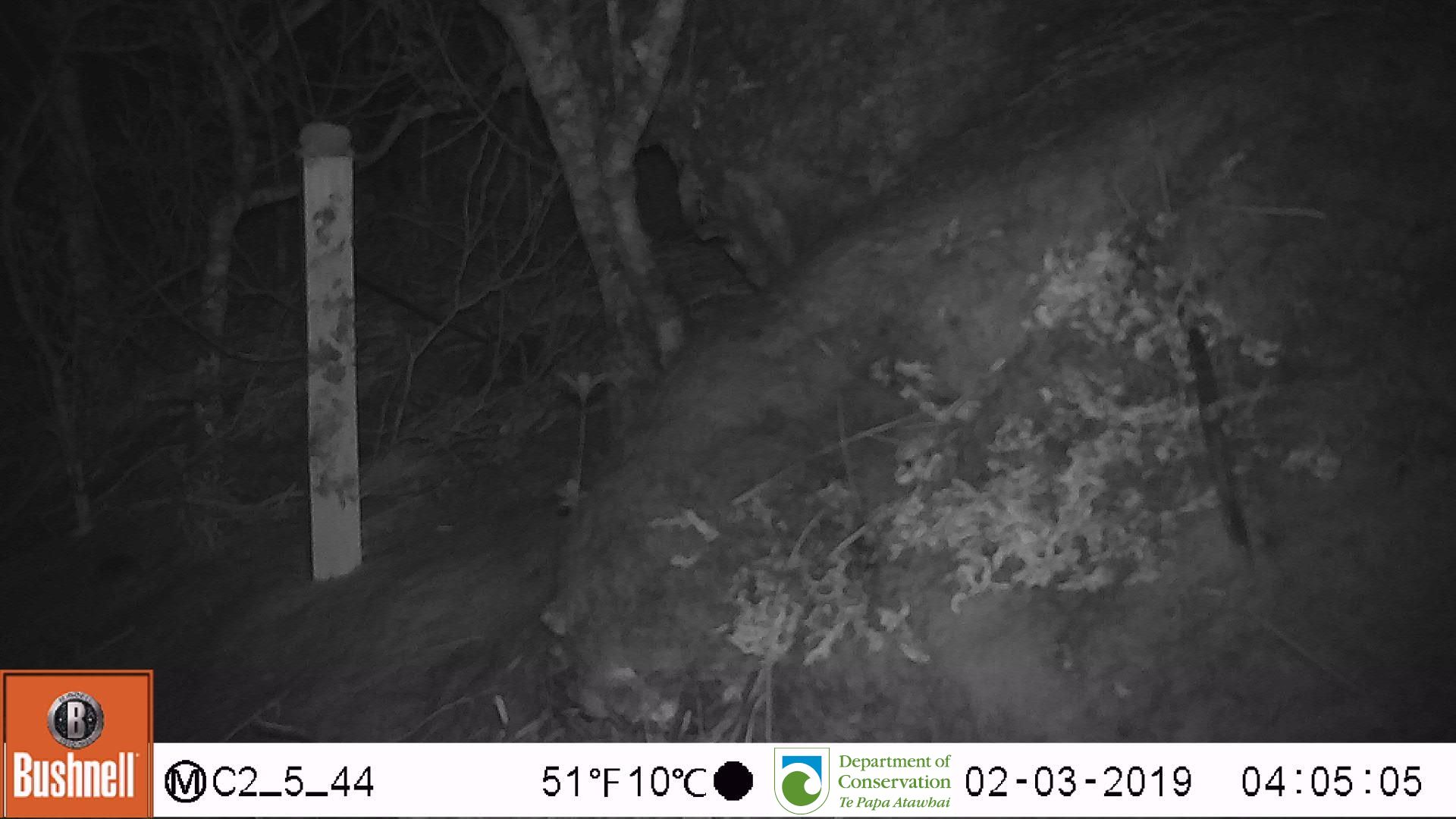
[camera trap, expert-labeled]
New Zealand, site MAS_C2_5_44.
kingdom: Animalia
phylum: Chordata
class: Mammalia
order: Rodentia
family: Muridae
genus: Mus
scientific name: Mus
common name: mouse